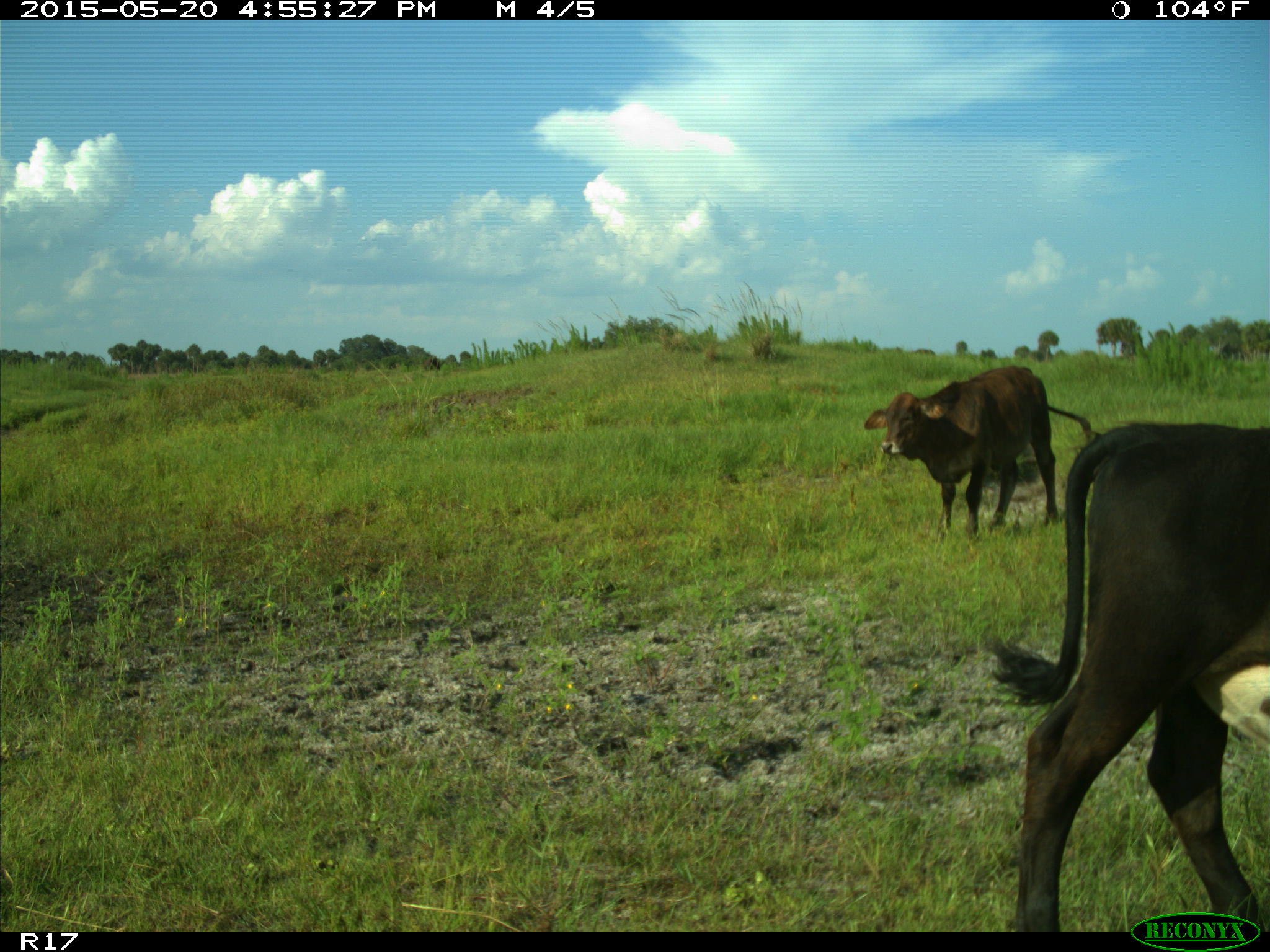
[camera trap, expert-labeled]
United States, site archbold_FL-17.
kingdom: Animalia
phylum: Chordata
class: Mammalia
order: Artiodactyla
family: Bovidae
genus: Bos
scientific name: Bos taurus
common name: domestic cow